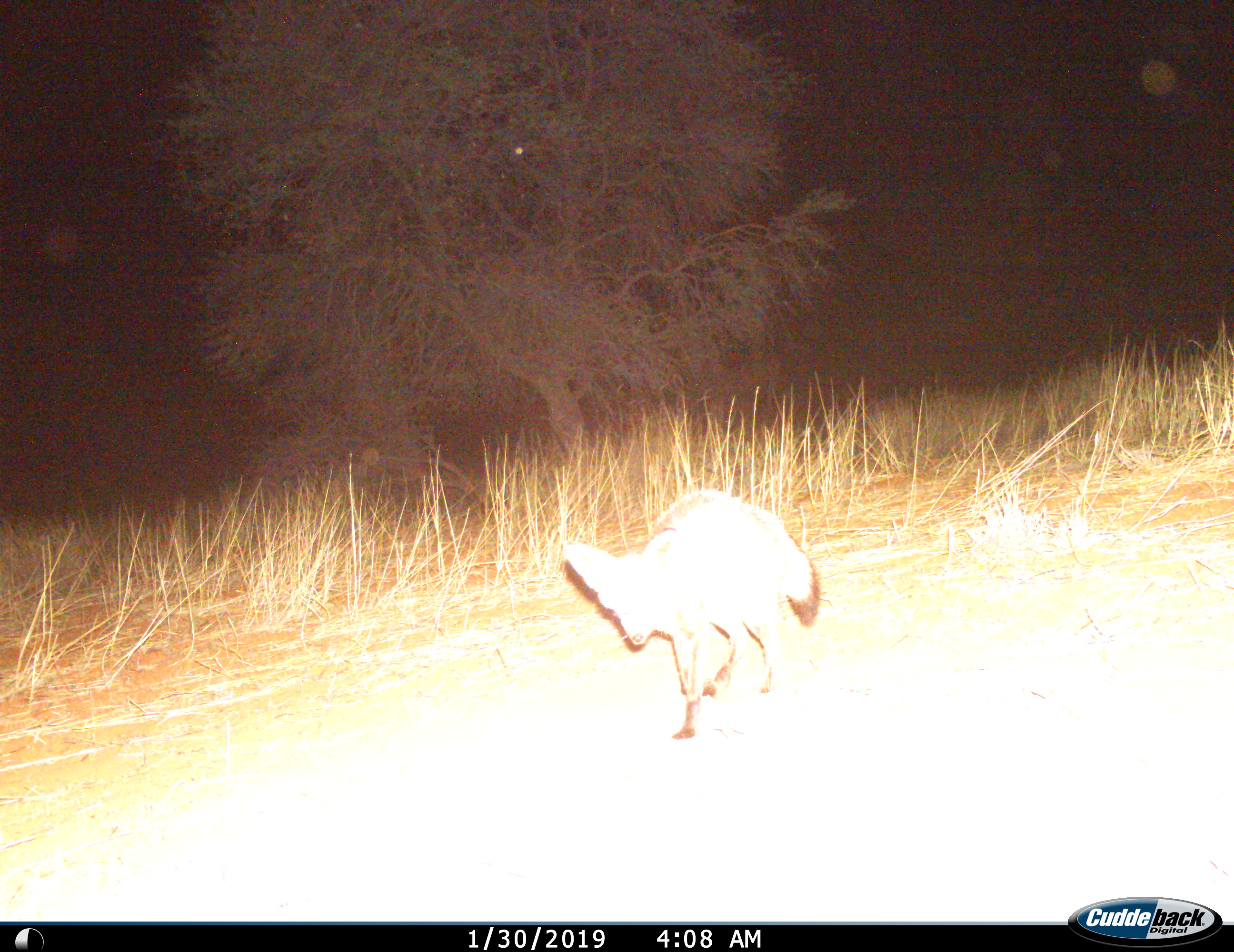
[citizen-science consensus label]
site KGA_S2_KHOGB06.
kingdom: Animalia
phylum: Chordata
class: Mammalia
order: Carnivora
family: Canidae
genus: Vulpes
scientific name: Vulpes chama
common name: cape fox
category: foxcape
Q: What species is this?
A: Foxcape (cape fox) (Vulpes chama).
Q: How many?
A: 1.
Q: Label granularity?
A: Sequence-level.